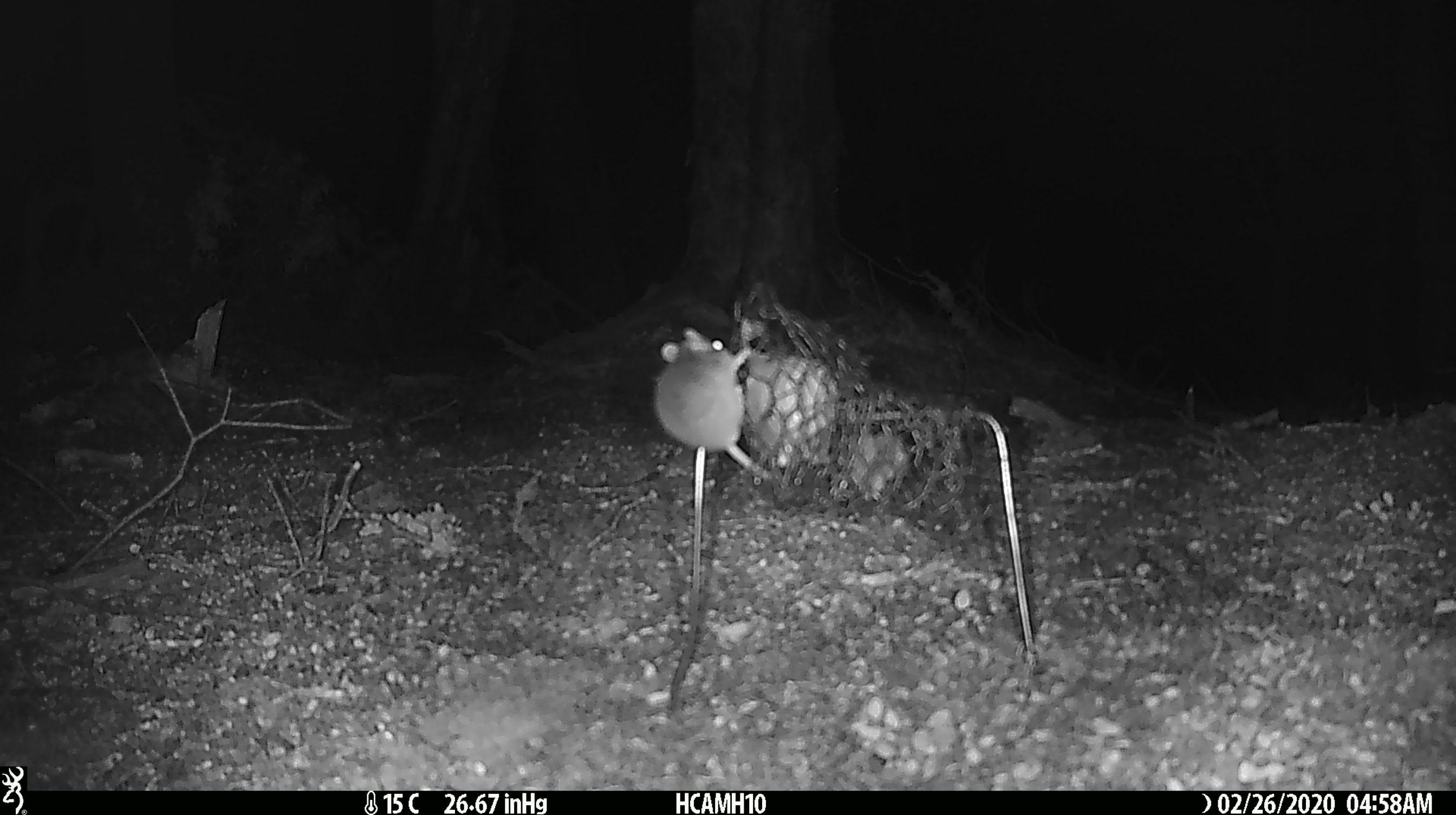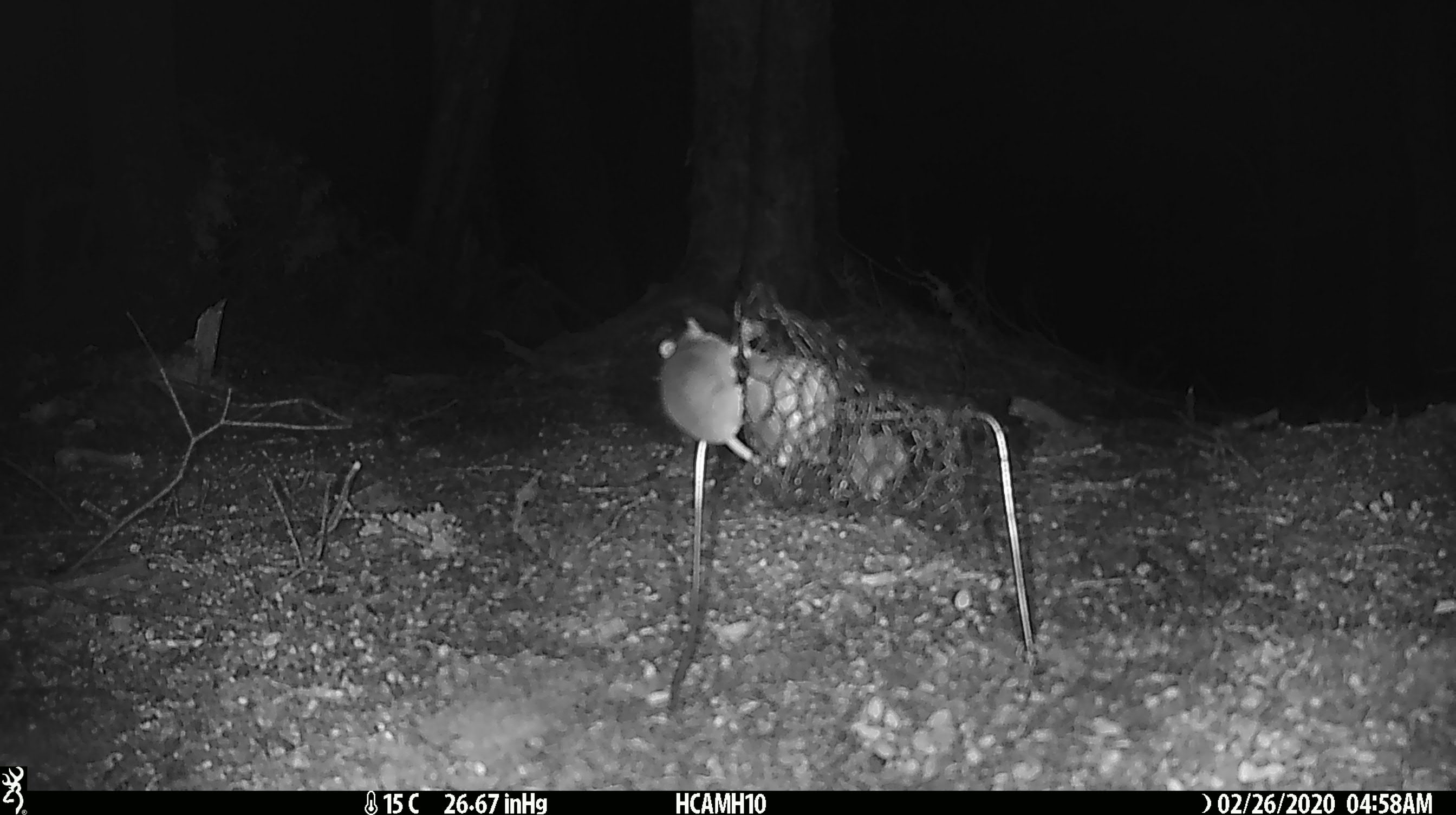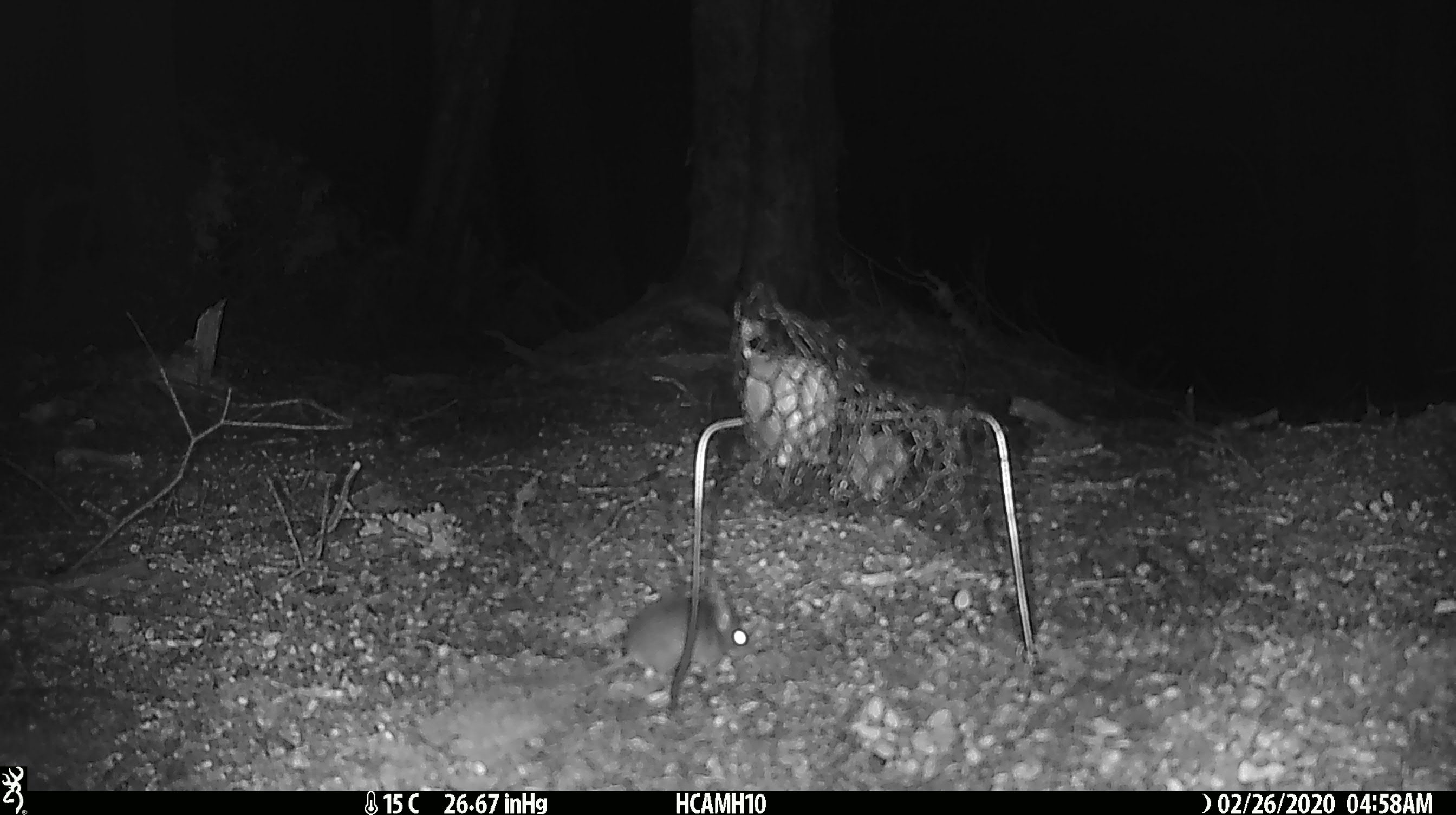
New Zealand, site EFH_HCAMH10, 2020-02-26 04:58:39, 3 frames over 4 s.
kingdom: Animalia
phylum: Chordata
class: Mammalia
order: Rodentia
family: Muridae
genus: Mus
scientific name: Mus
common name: mouse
Mouse (Mus).